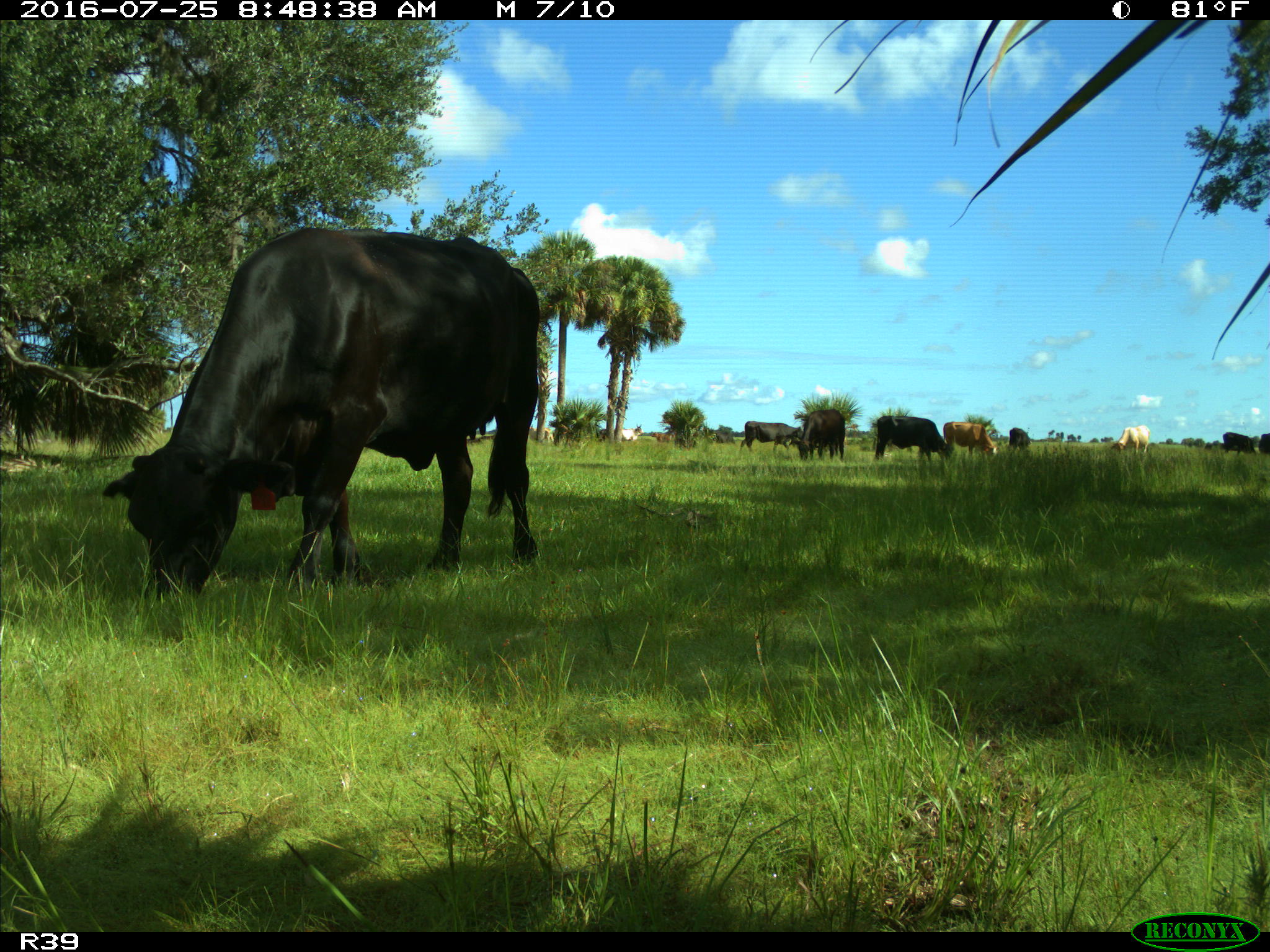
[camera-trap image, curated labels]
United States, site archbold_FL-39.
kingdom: Animalia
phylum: Chordata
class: Mammalia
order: Artiodactyla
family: Bovidae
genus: Bos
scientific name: Bos taurus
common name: domestic cow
Bos taurus (domestic cow).